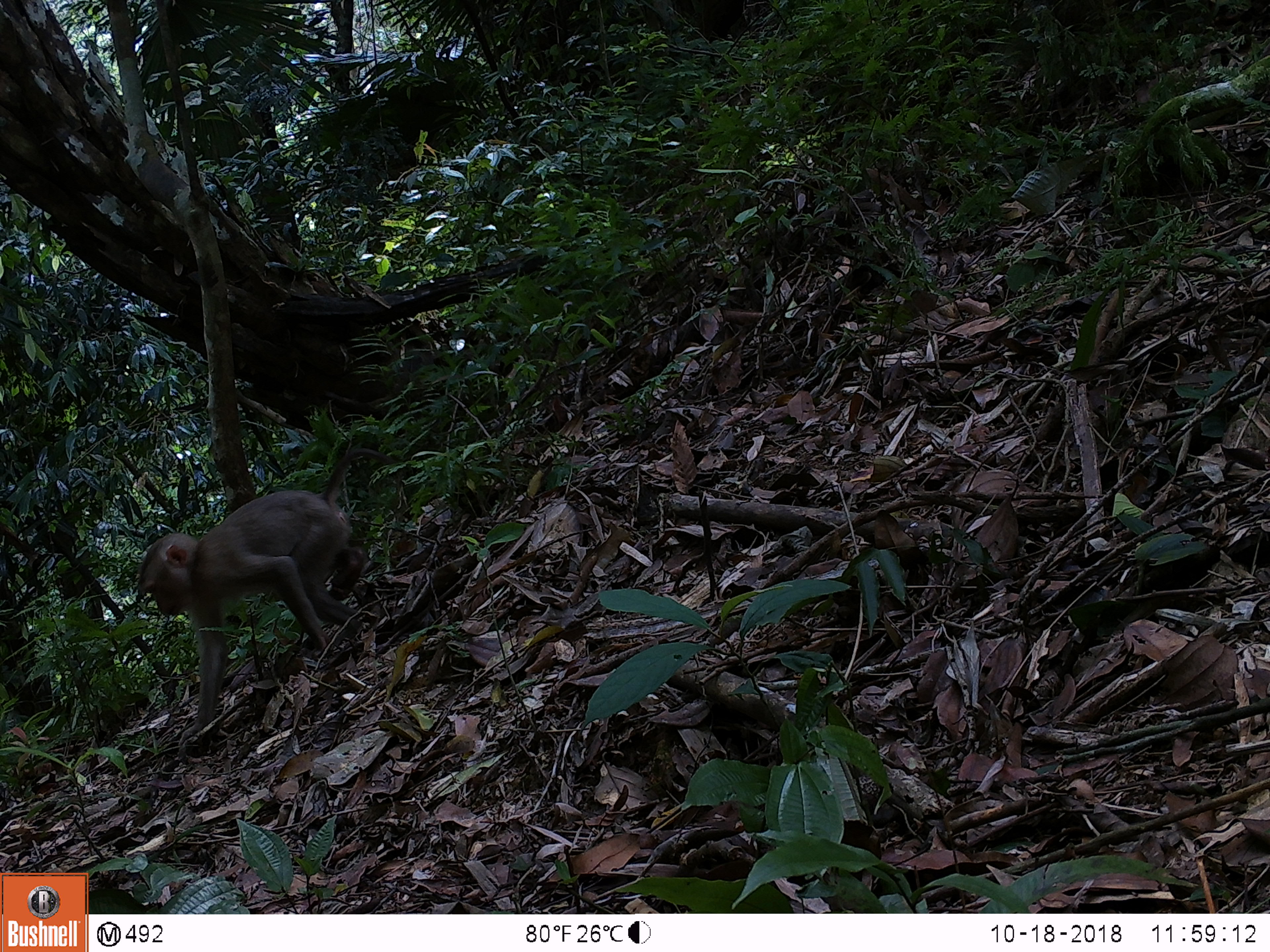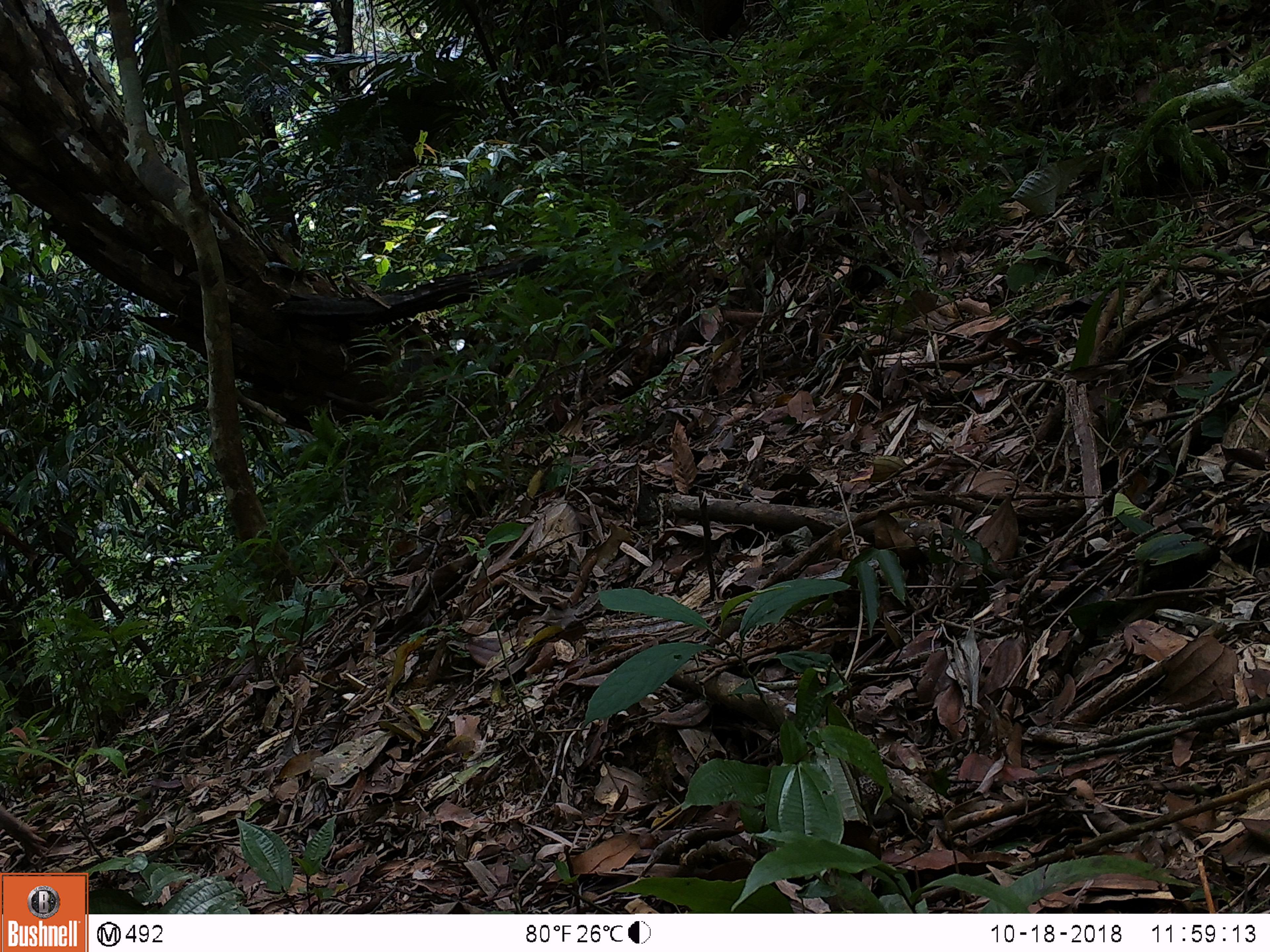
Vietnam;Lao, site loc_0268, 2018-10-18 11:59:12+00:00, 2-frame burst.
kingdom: Animalia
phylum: Chordata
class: Mammalia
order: Primates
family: Cercopithecidae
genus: Macaca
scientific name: Macaca nemestrina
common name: pig-tailed macaque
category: pig tailed macaque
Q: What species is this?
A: Pig tailed macaque (pig-tailed macaque) (Macaca nemestrina).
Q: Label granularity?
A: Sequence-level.